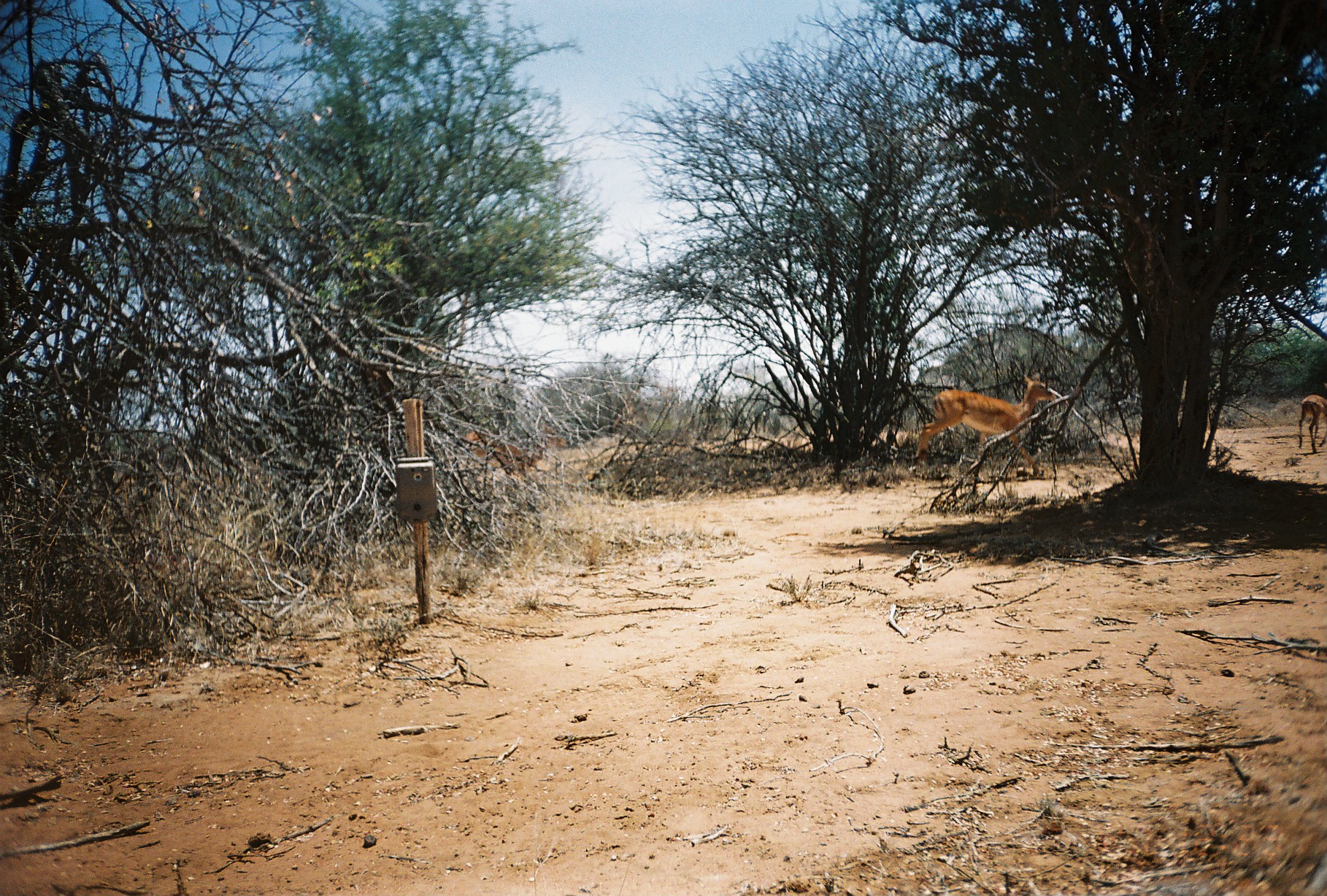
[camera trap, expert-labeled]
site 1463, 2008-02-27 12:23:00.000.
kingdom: Animalia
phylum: Chordata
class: Mammalia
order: Artiodactyla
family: Bovidae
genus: Aepyceros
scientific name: Aepyceros melampus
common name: impala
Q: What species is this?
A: Aepyceros melampus (impala).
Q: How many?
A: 3.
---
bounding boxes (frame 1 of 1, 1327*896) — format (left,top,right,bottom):
aepyceros melampus: (912,370,1064,476); (460,419,568,477); (1298,382,1327,453)